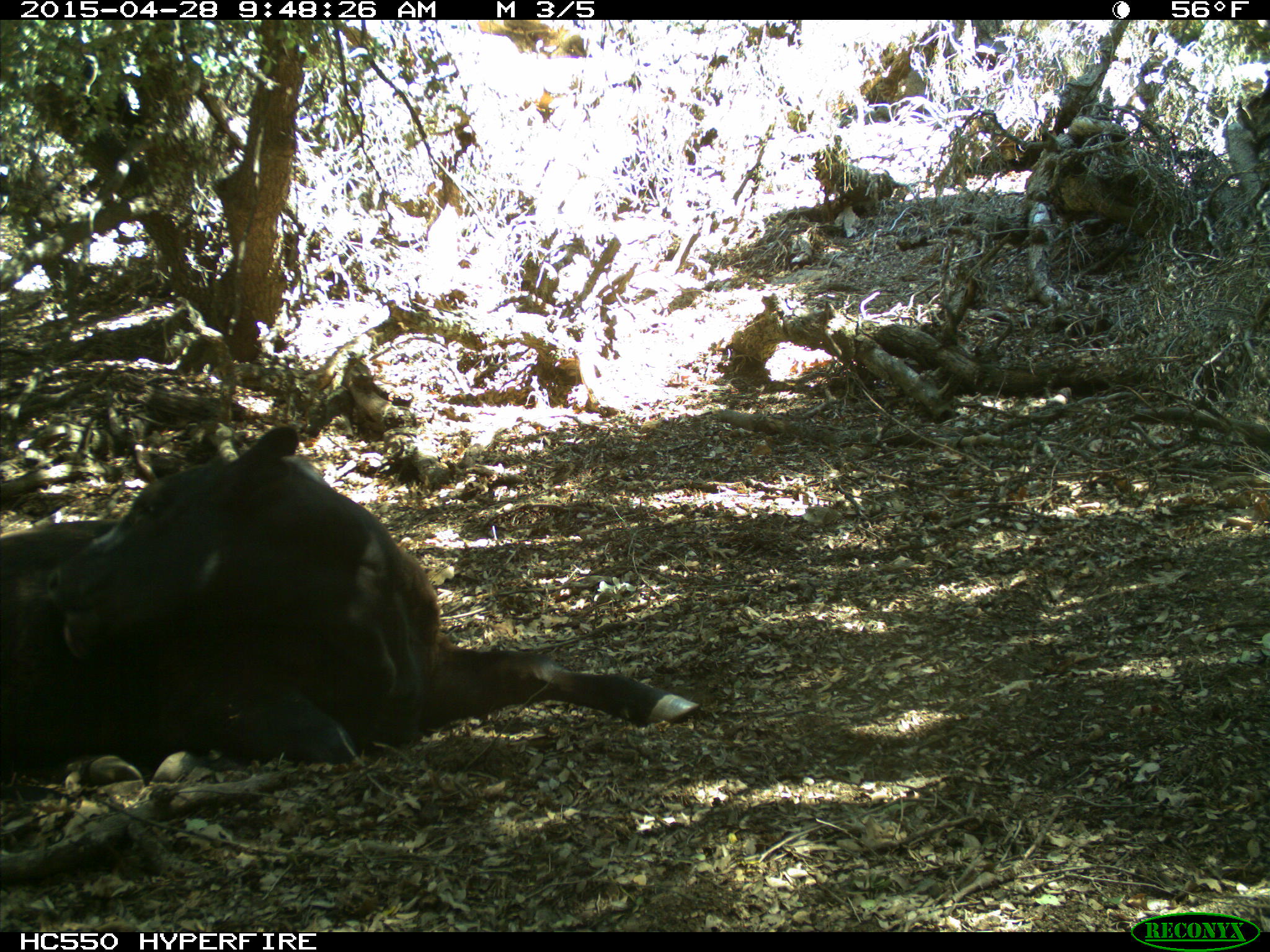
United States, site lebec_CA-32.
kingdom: Animalia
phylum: Chordata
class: Mammalia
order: Artiodactyla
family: Bovidae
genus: Bos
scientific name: Bos taurus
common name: domestic cow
Bos taurus (domestic cow).